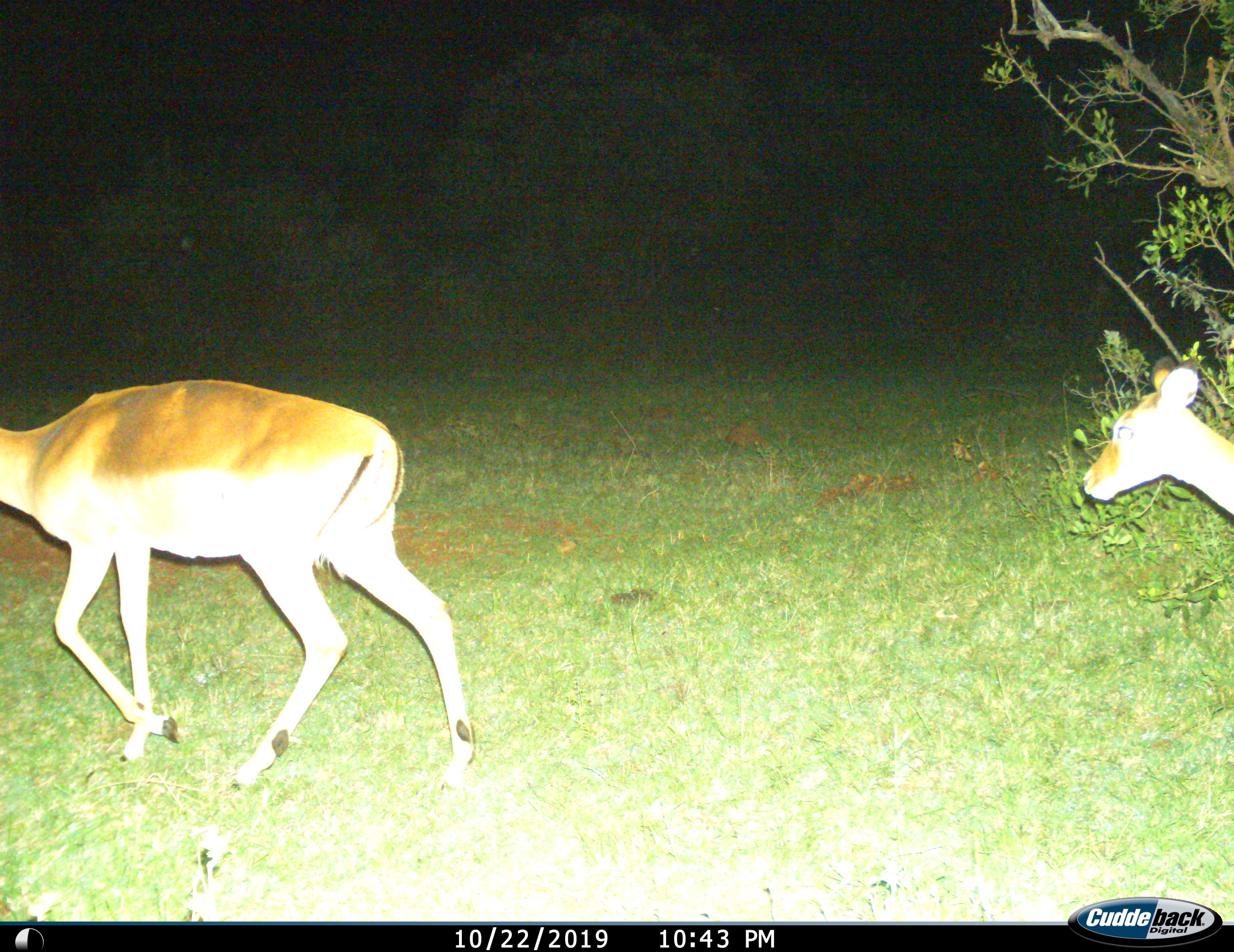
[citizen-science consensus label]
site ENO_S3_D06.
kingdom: Animalia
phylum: Chordata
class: Mammalia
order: Artiodactyla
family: Bovidae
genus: Aepyceros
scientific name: Aepyceros melampus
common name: impala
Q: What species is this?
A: Impala (Aepyceros melampus).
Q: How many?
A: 2.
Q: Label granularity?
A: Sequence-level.